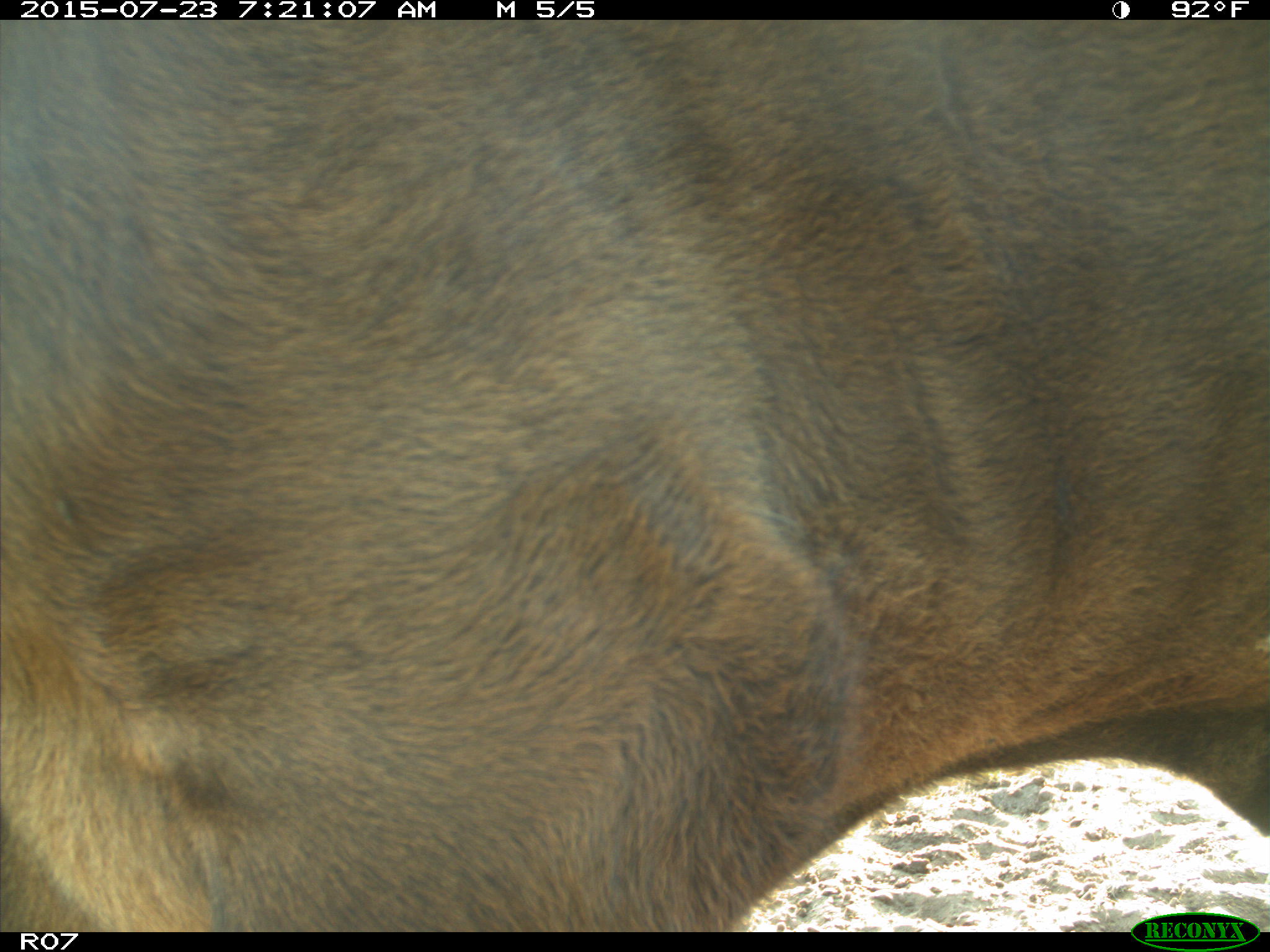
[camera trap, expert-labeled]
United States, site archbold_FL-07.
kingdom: Animalia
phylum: Chordata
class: Mammalia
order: Artiodactyla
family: Bovidae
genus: Bos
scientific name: Bos taurus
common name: domestic cow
Bos taurus (domestic cow).